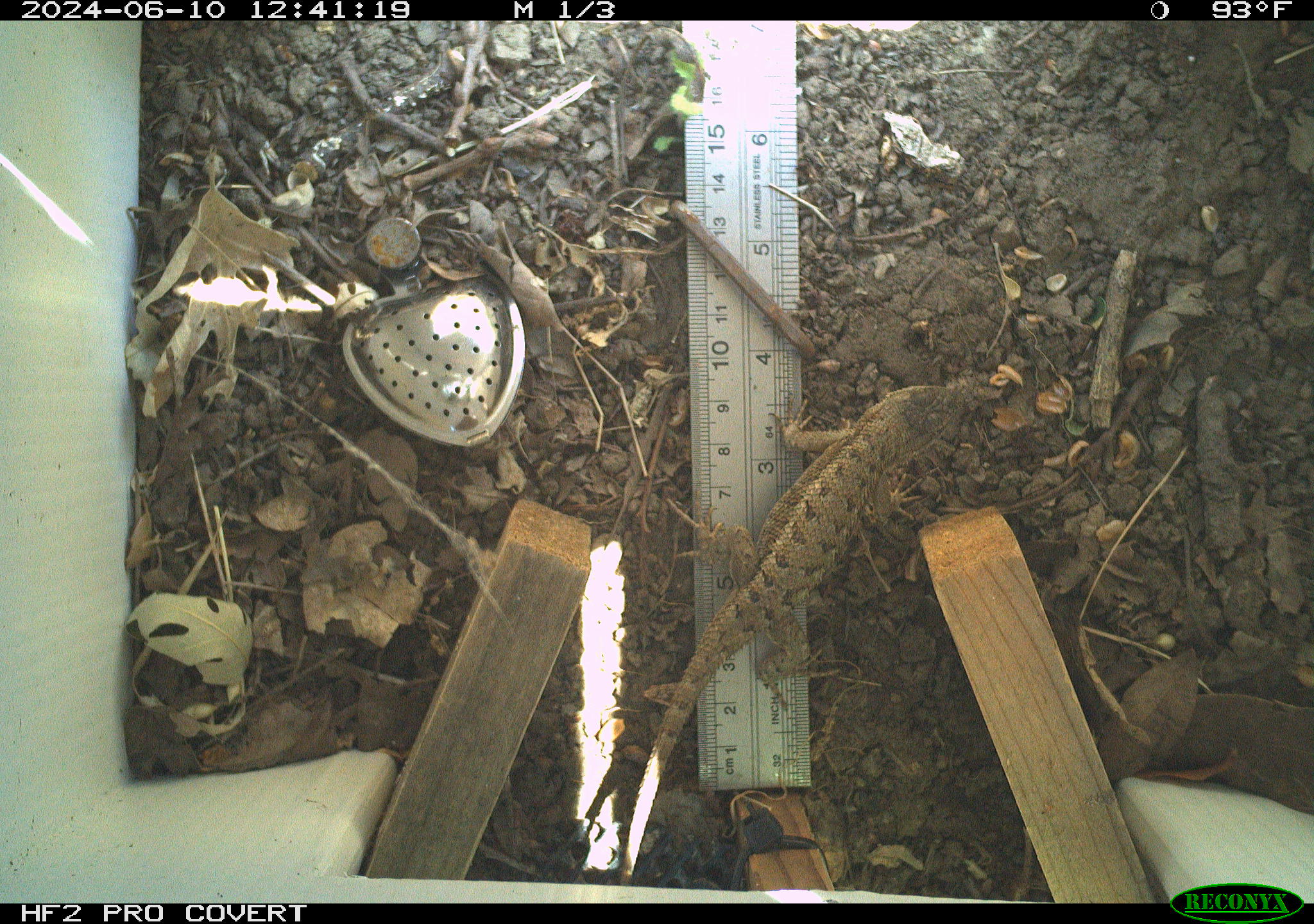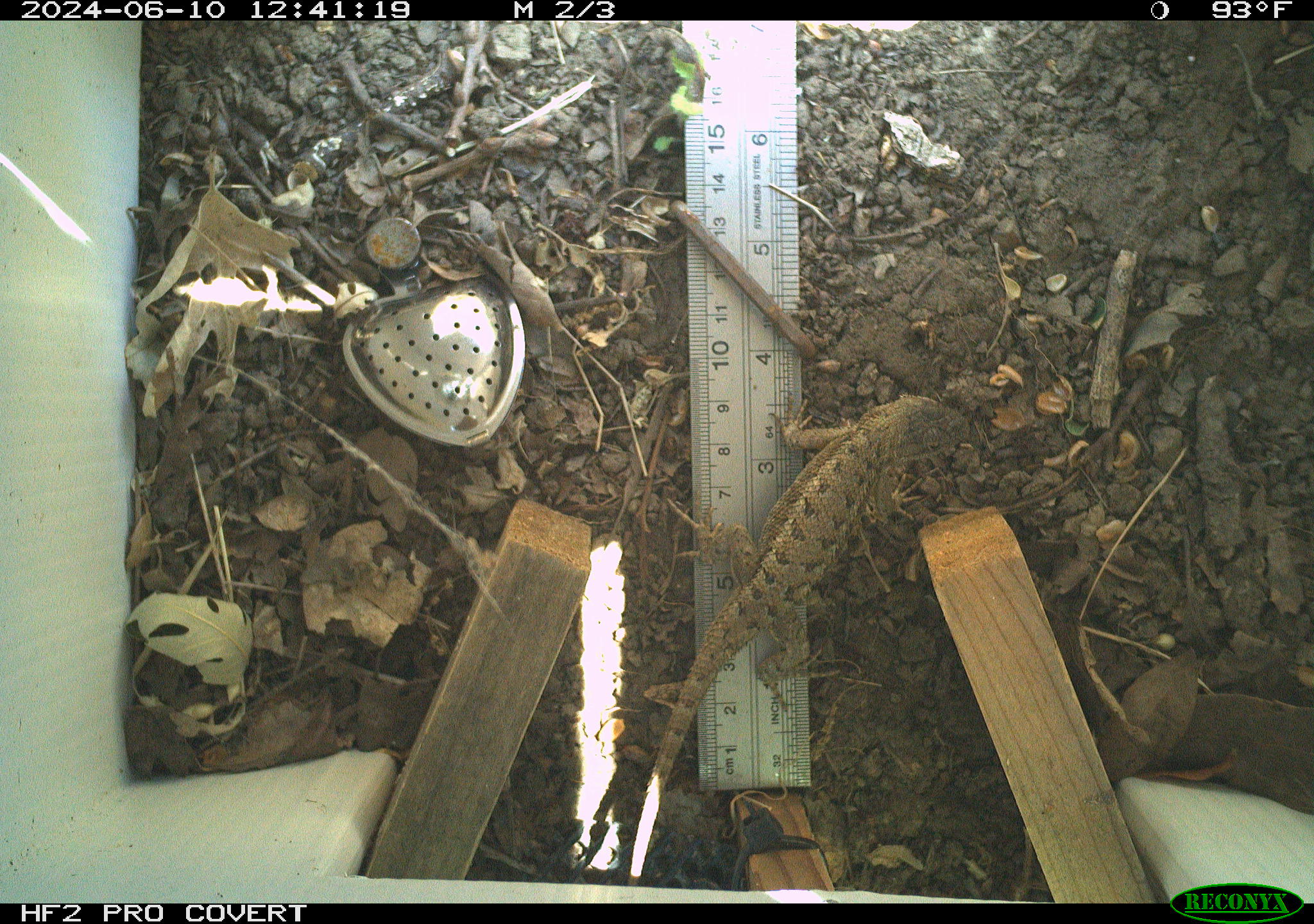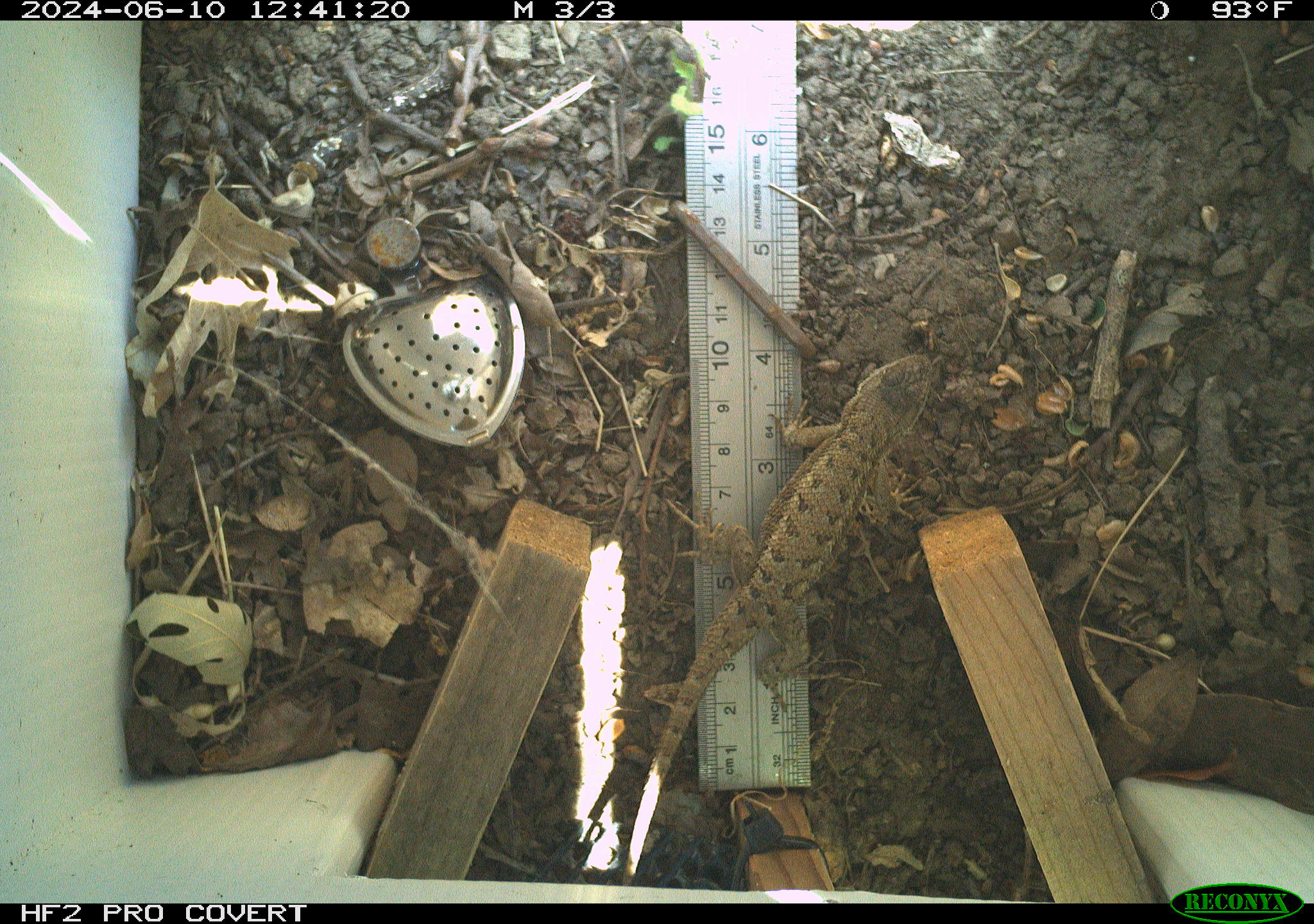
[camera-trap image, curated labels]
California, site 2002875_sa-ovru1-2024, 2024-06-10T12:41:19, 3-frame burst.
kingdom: Animalia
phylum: Chordata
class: Reptilia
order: Squamata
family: Phrynosomatidae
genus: Sceloporus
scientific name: Sceloporus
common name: spiny lizards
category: sceloporus species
Sceloporus species (spiny lizards) (Sceloporus).